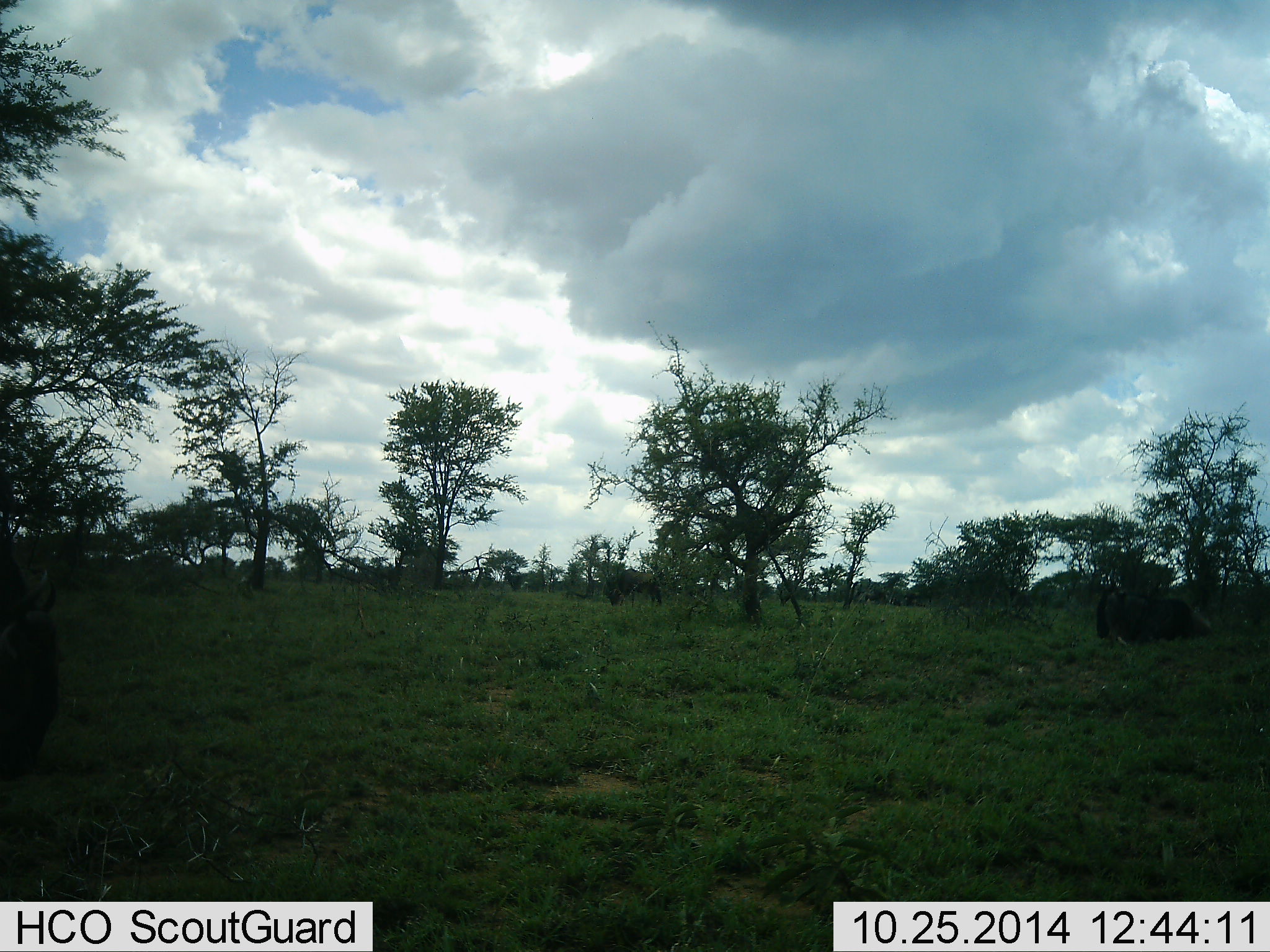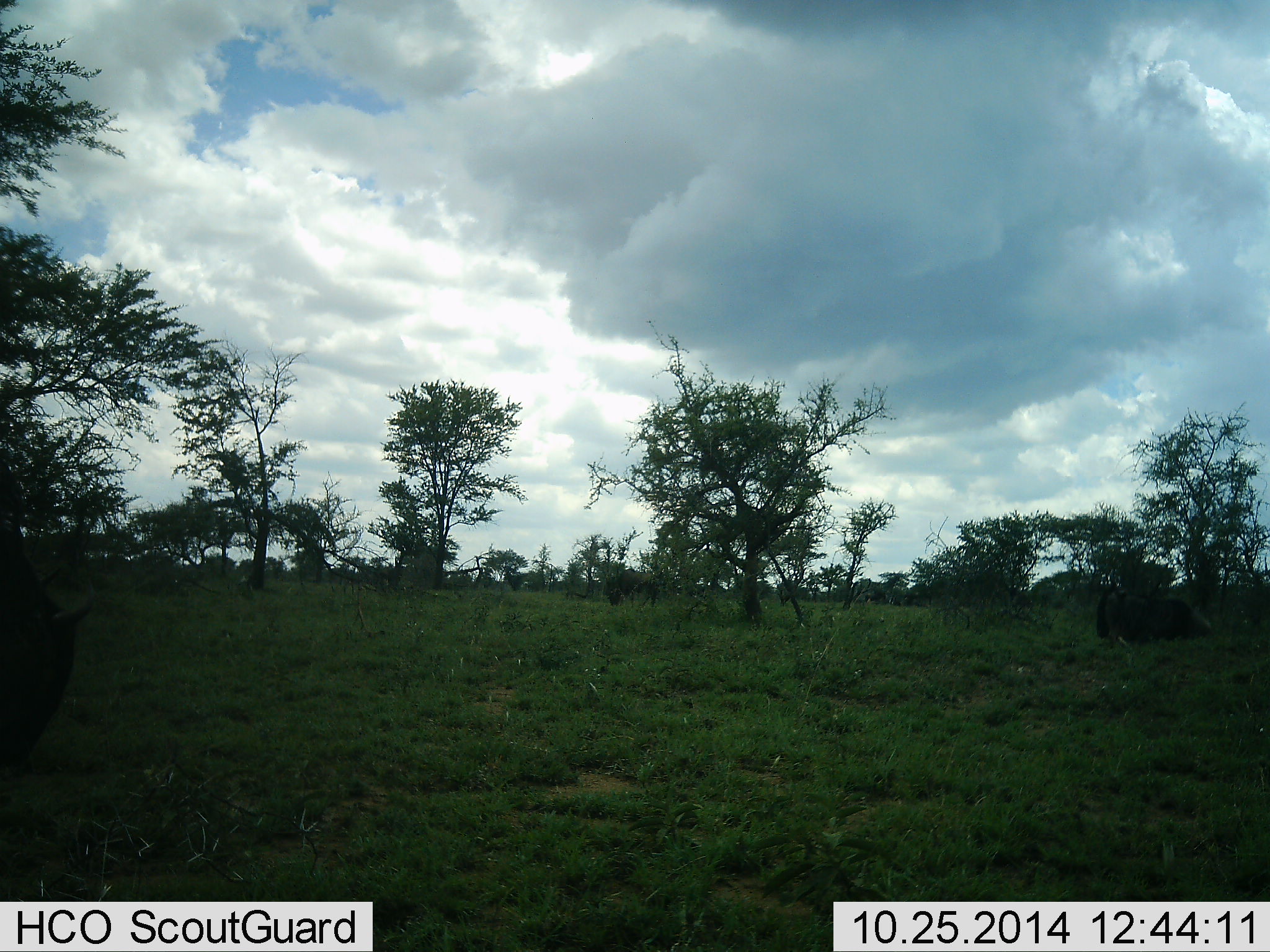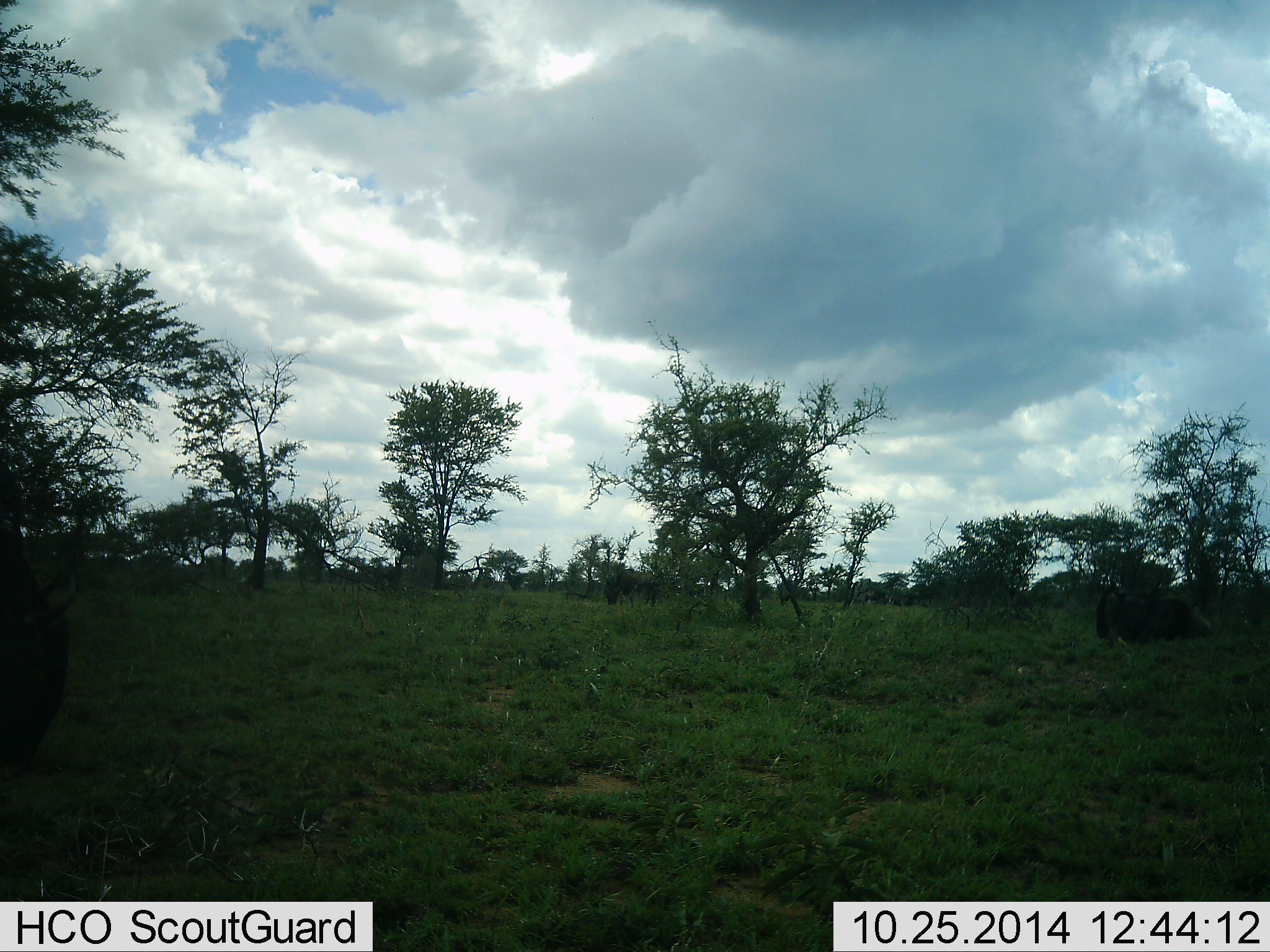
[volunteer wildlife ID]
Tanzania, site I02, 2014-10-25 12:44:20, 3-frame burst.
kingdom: Animalia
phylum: Chordata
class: Mammalia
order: Artiodactyla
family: Bovidae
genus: Connochaetes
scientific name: Connochaetes taurinus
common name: blue wildebeest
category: wildebeest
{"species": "wildebeest (blue wildebeest) (Connochaetes taurinus)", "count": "3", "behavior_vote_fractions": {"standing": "60%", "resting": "80%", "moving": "0%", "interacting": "0%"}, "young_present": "0%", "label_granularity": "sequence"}